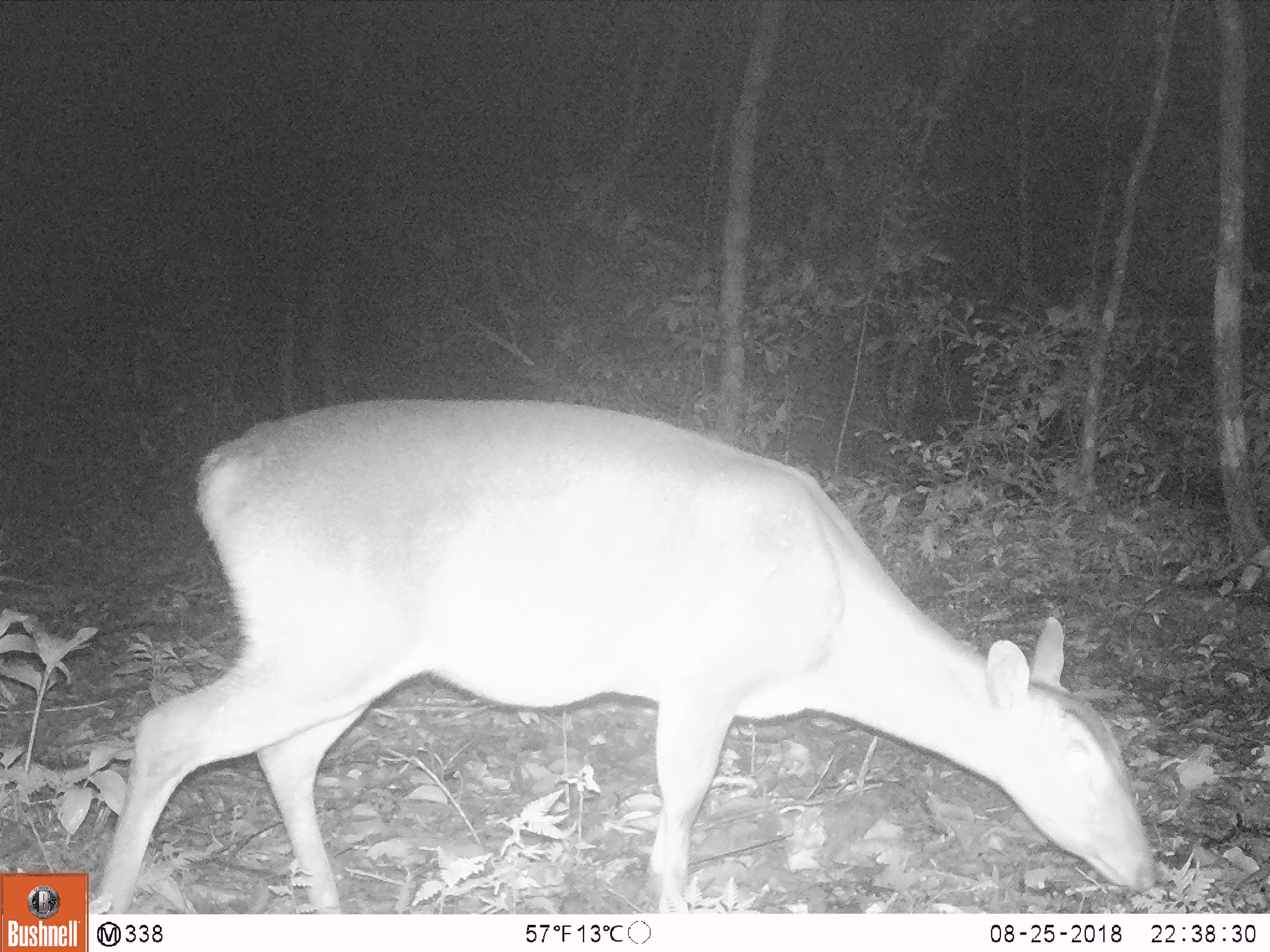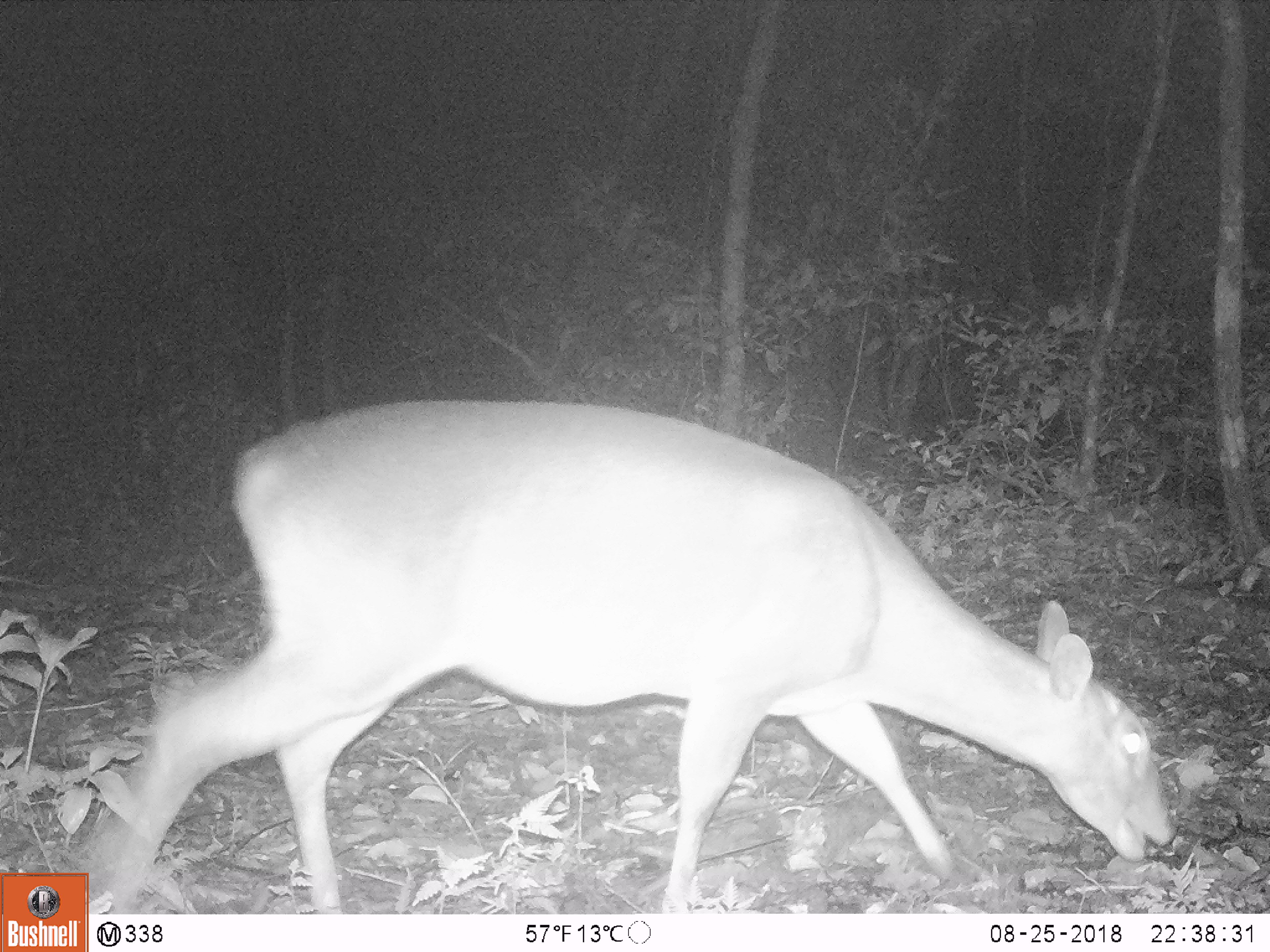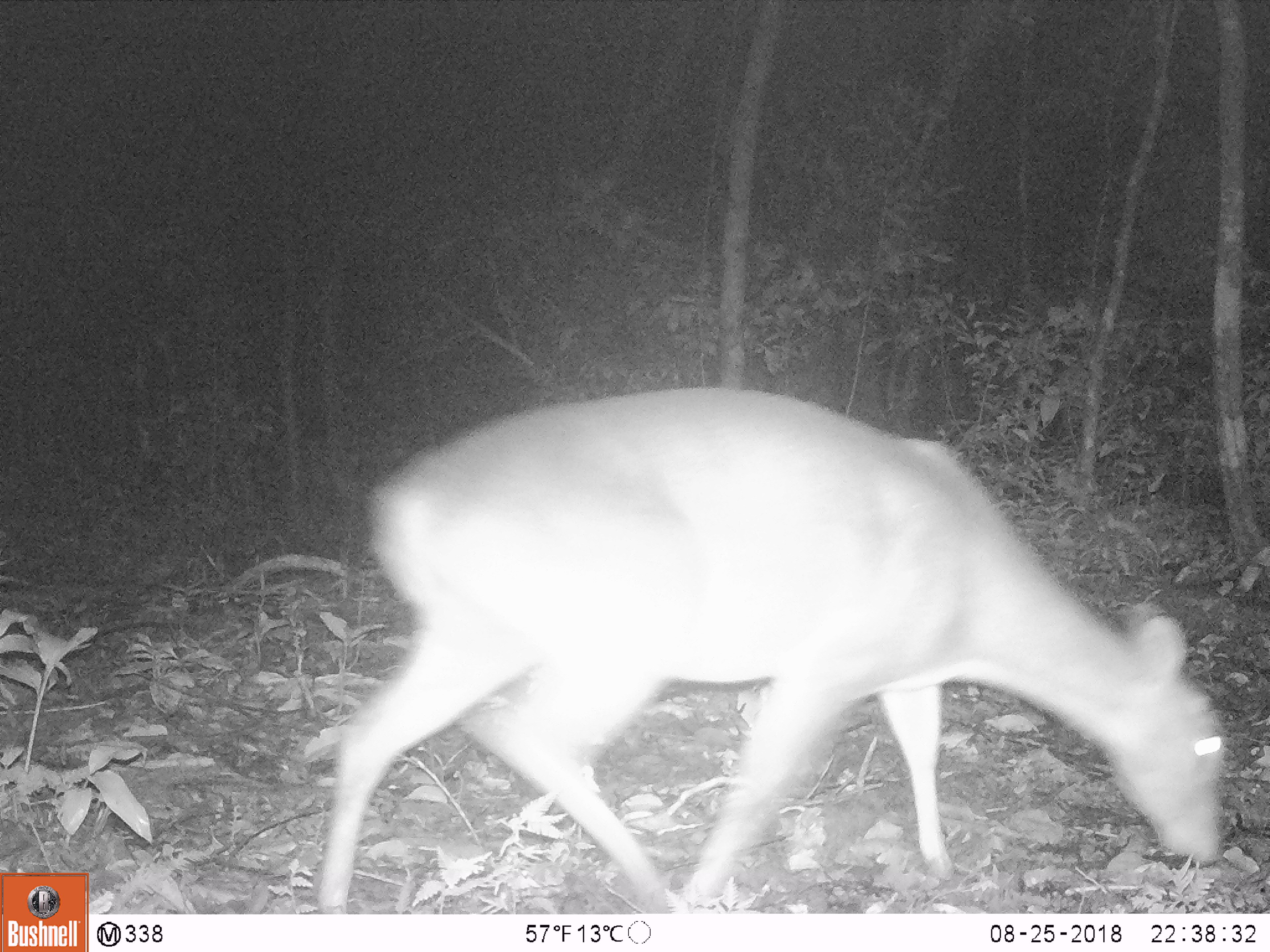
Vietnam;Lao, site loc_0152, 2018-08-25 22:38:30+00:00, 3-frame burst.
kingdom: Animalia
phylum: Chordata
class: Mammalia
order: Artiodactyla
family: Cervidae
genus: Muntiacus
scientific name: Muntiacus vuquangensis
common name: large-antlered muntjac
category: large antlered muntjac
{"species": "large antlered muntjac (large-antlered muntjac) (Muntiacus vuquangensis)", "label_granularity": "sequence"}